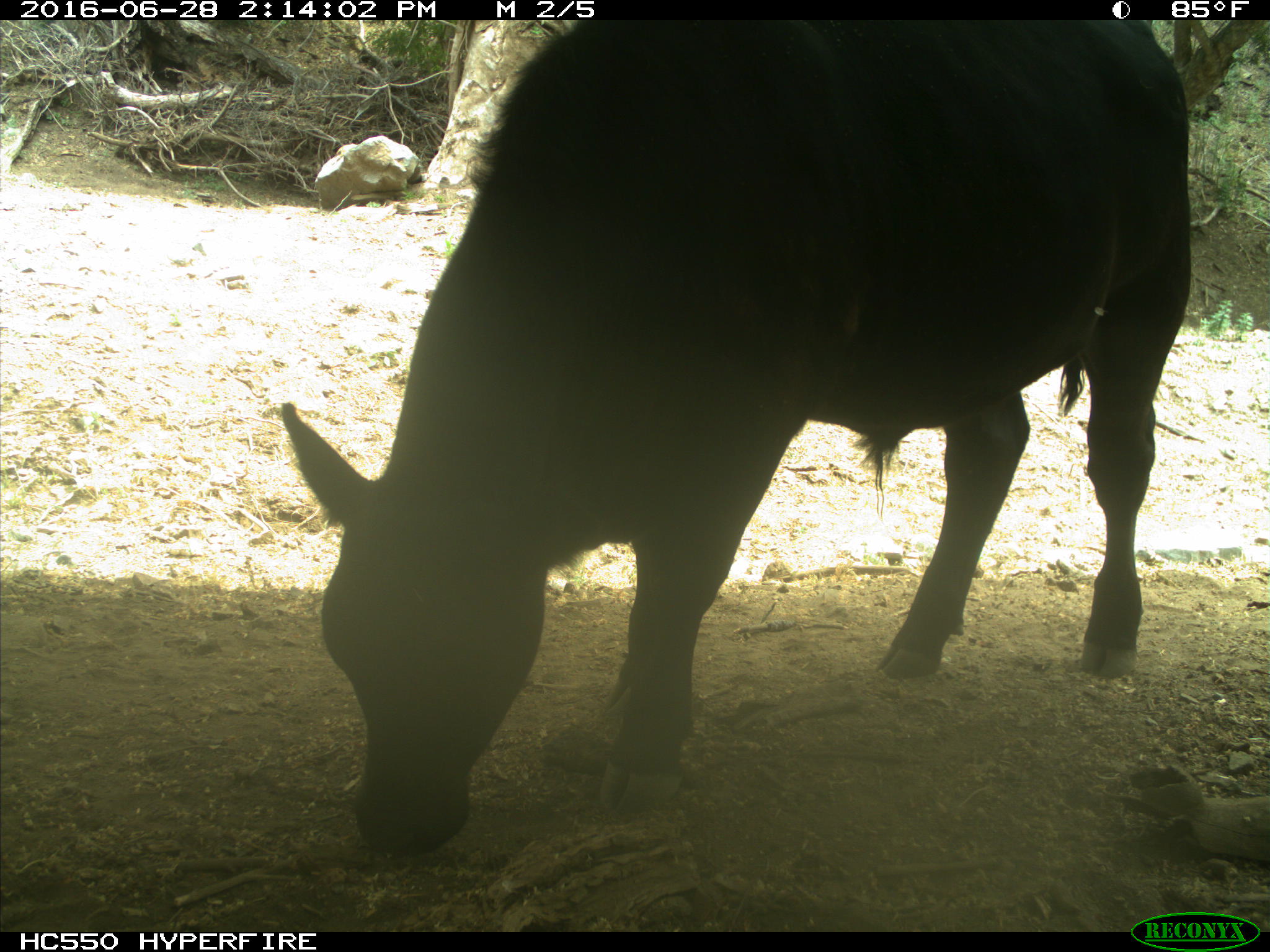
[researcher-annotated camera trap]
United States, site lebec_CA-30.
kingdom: Animalia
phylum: Chordata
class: Mammalia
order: Artiodactyla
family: Bovidae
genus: Bos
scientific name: Bos taurus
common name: domestic cow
Bos taurus (domestic cow).